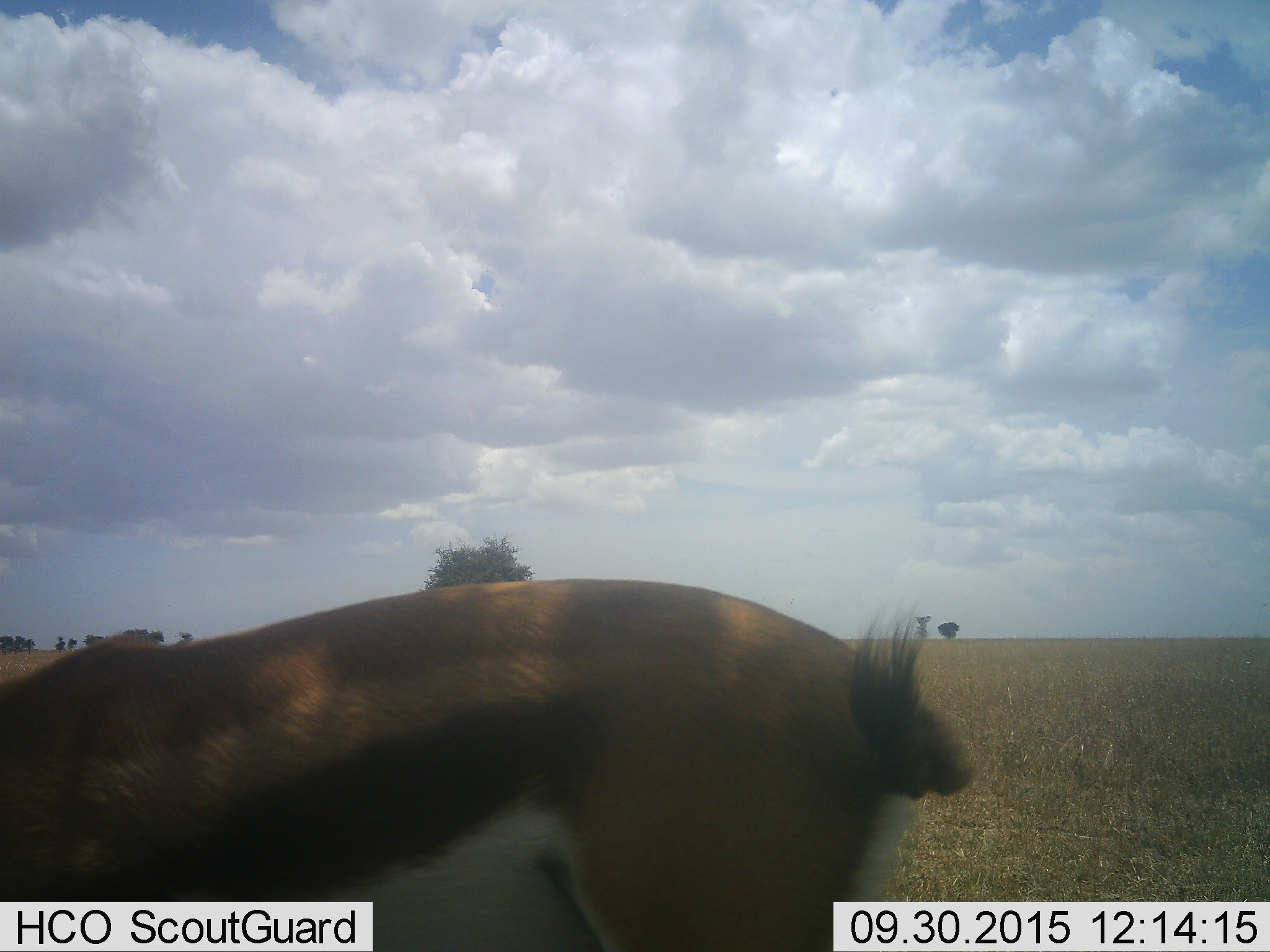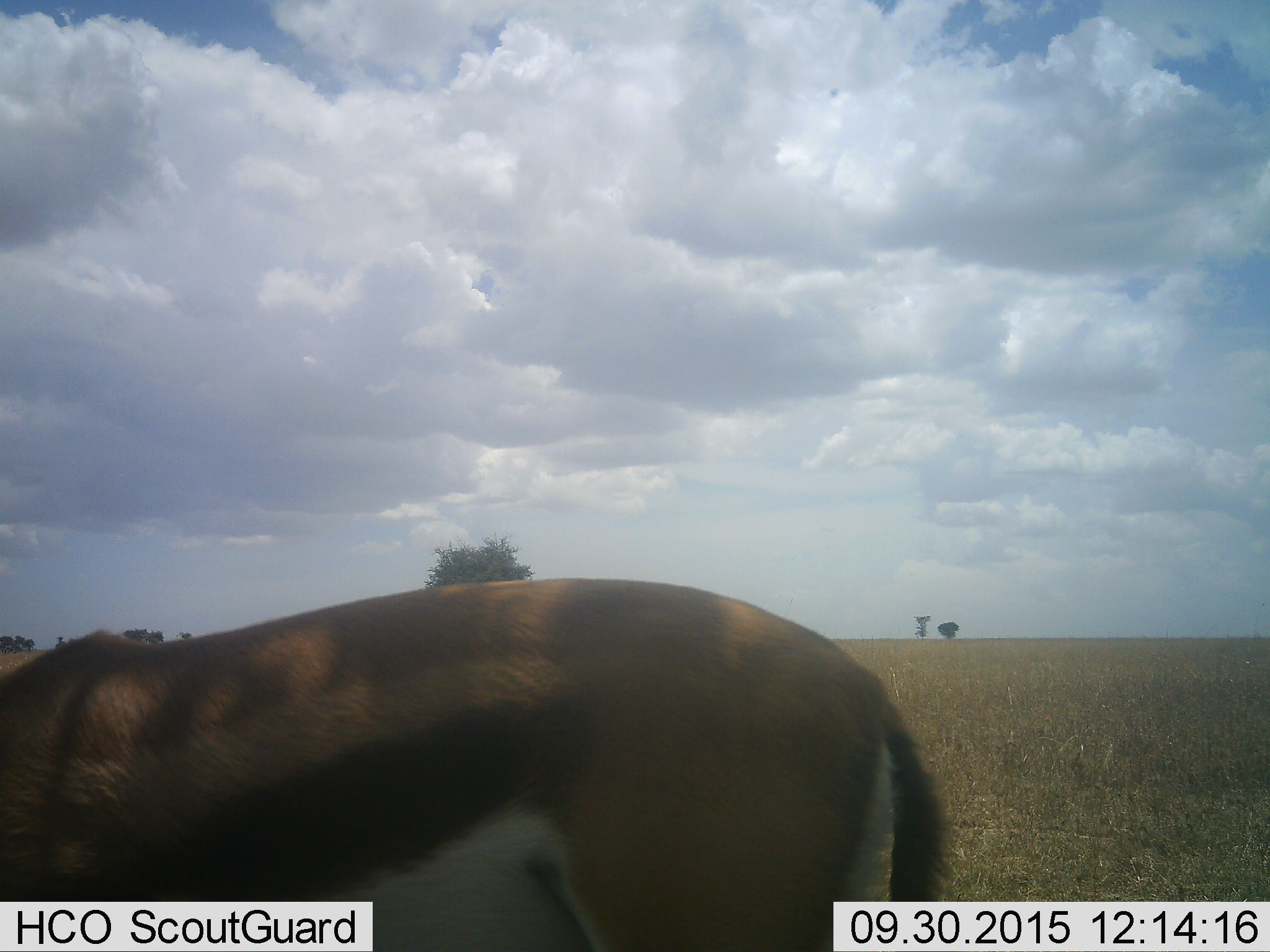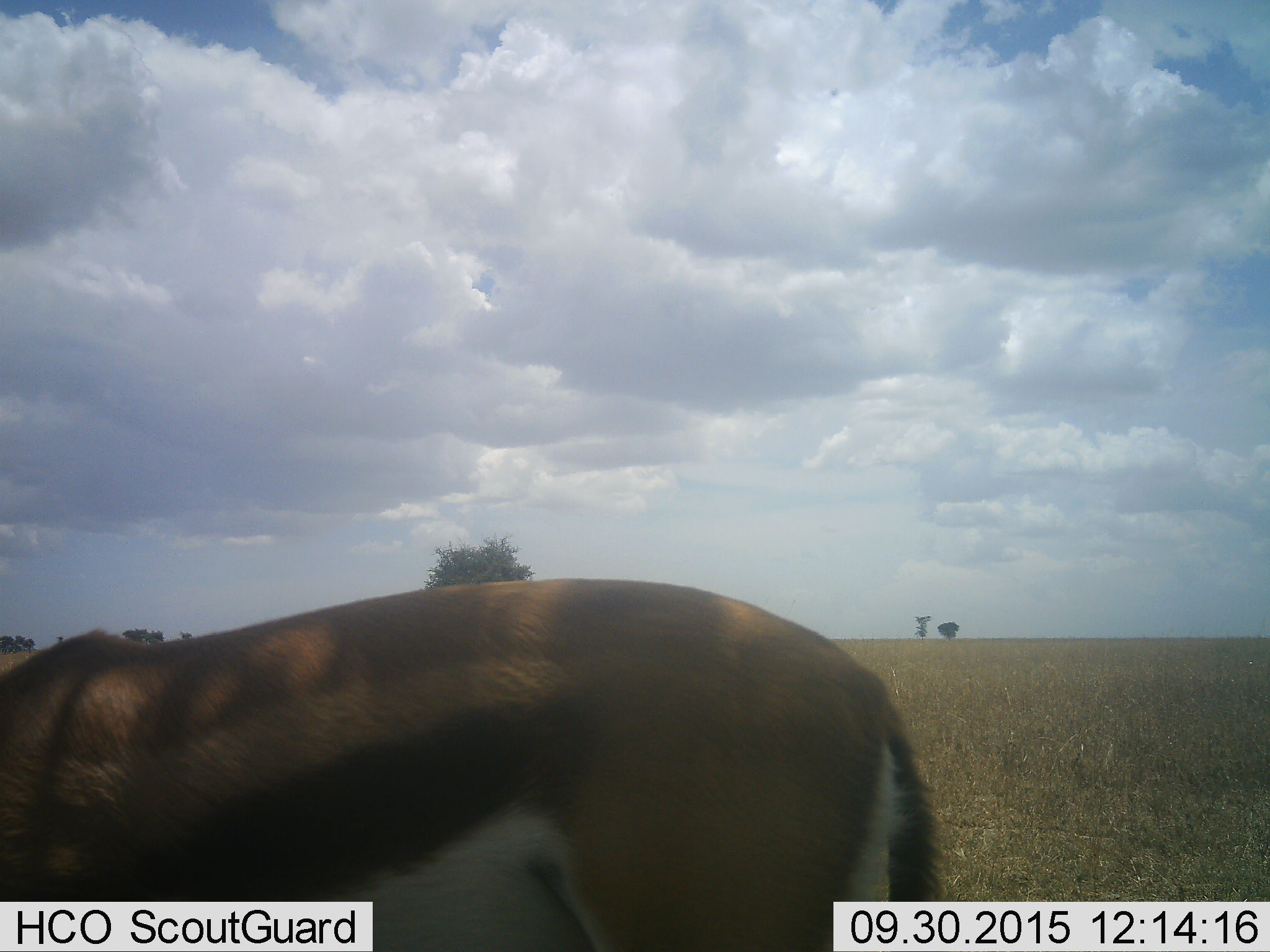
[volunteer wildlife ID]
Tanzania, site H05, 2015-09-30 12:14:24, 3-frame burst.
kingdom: Animalia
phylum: Chordata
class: Mammalia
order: Artiodactyla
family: Bovidae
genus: Eudorcas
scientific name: Eudorcas thomsonii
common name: thomson's gazelle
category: gazellethomsons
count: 1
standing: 40%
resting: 0%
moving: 10%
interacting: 0%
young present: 0%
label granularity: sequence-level